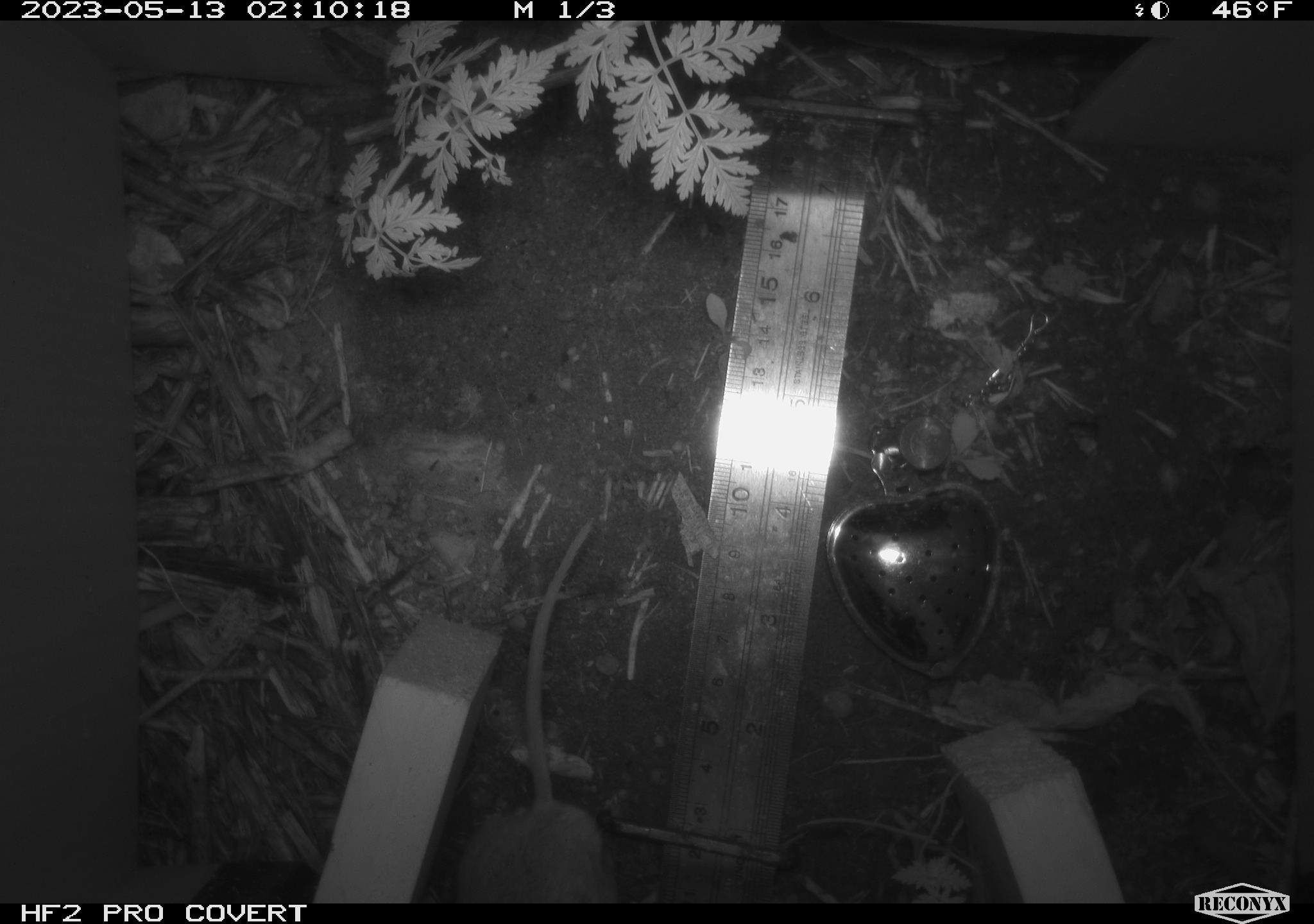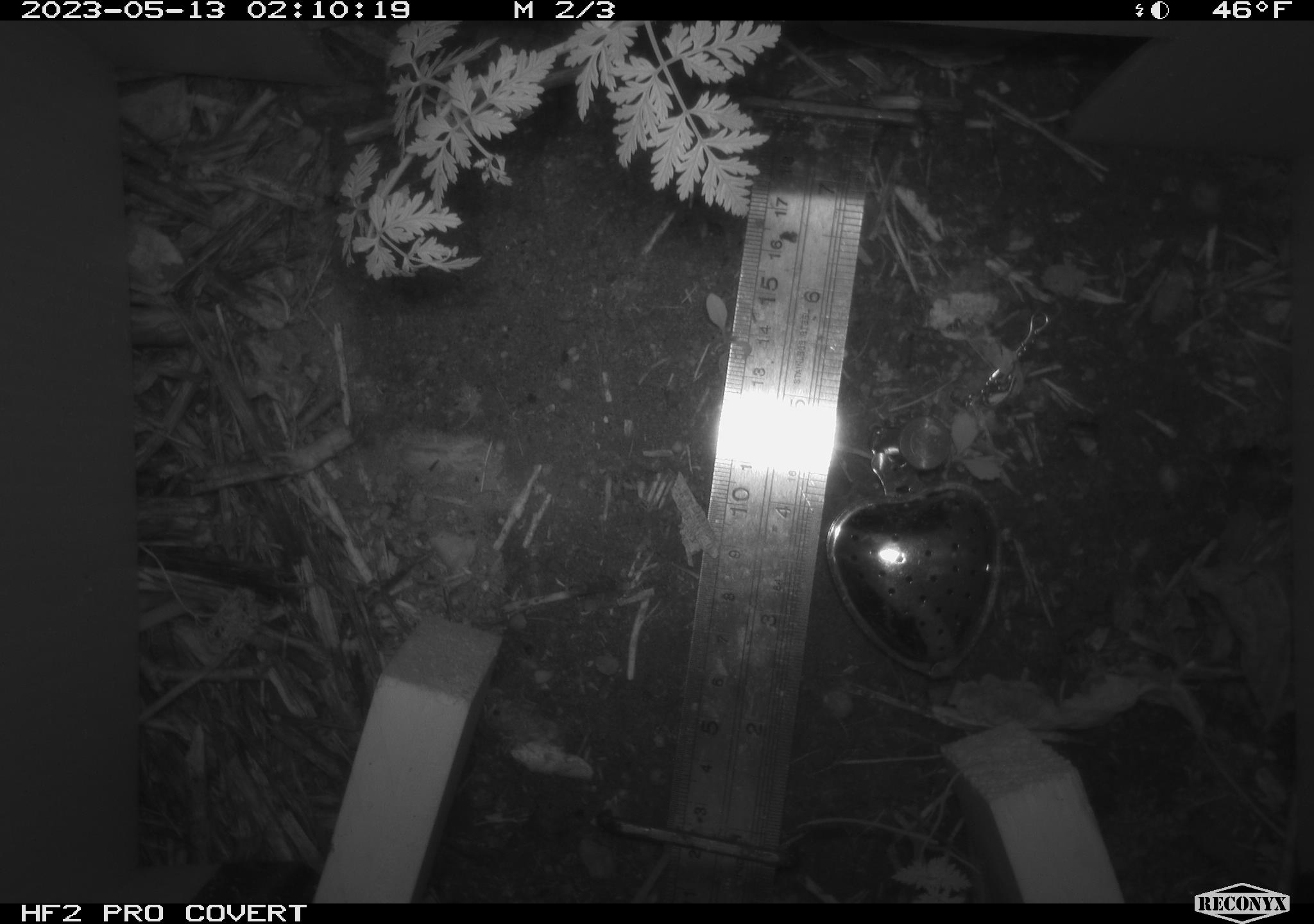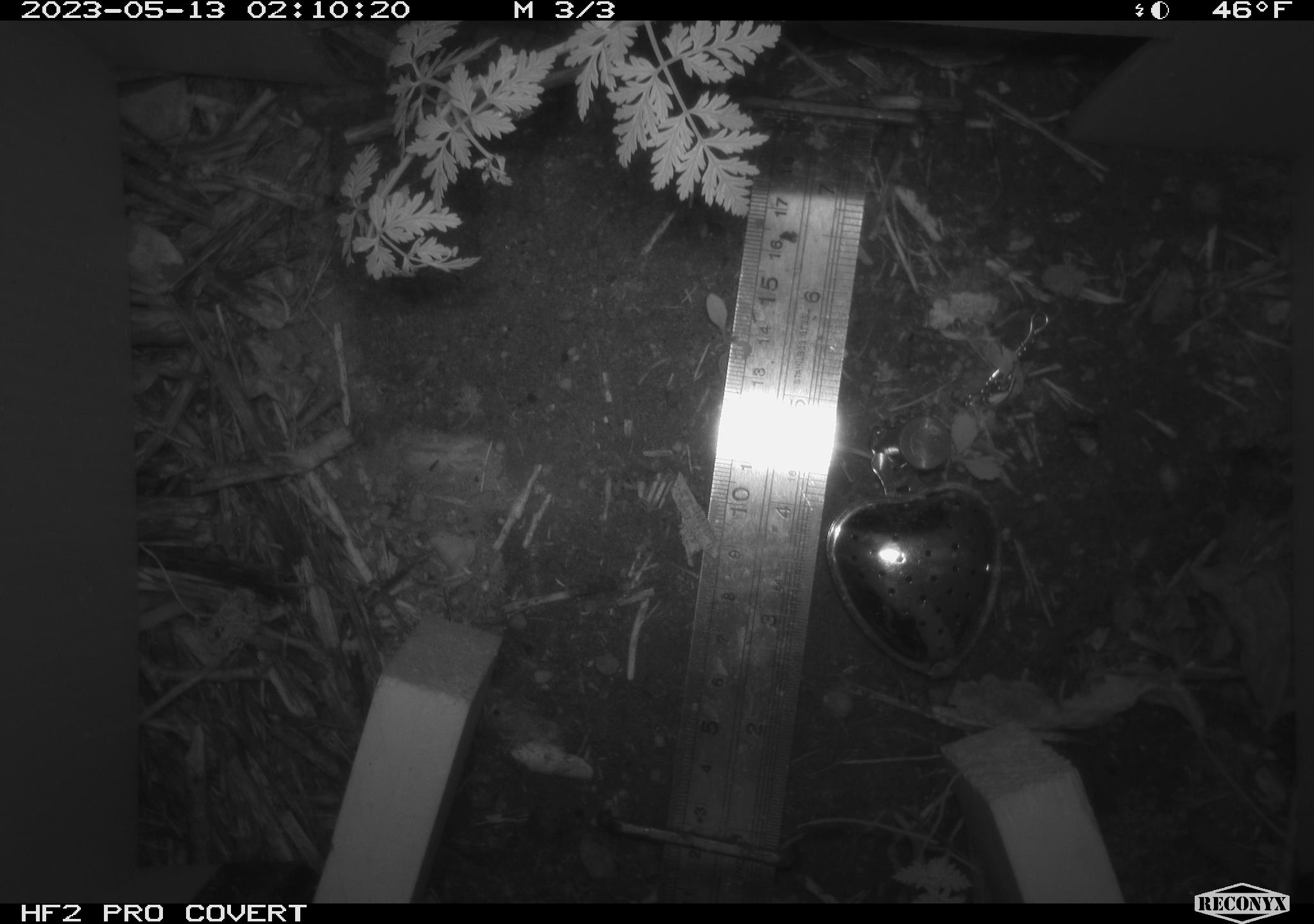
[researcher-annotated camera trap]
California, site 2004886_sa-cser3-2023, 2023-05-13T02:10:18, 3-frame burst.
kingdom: Animalia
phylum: Chordata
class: Mammalia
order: Rodentia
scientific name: Rodentia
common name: mouse species